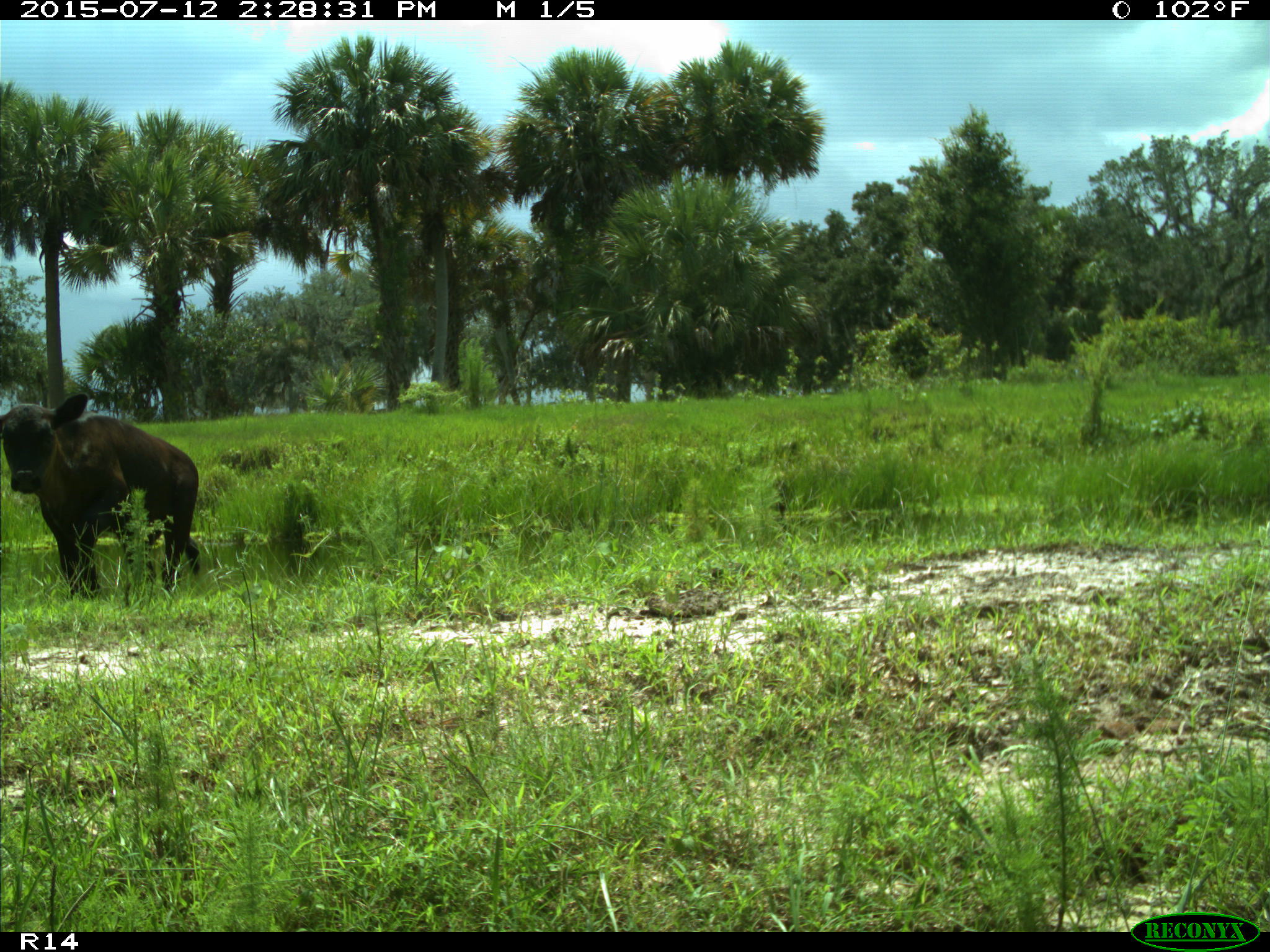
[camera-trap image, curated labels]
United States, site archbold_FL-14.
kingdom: Animalia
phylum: Chordata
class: Mammalia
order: Artiodactyla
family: Bovidae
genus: Bos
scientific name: Bos taurus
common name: domestic cow